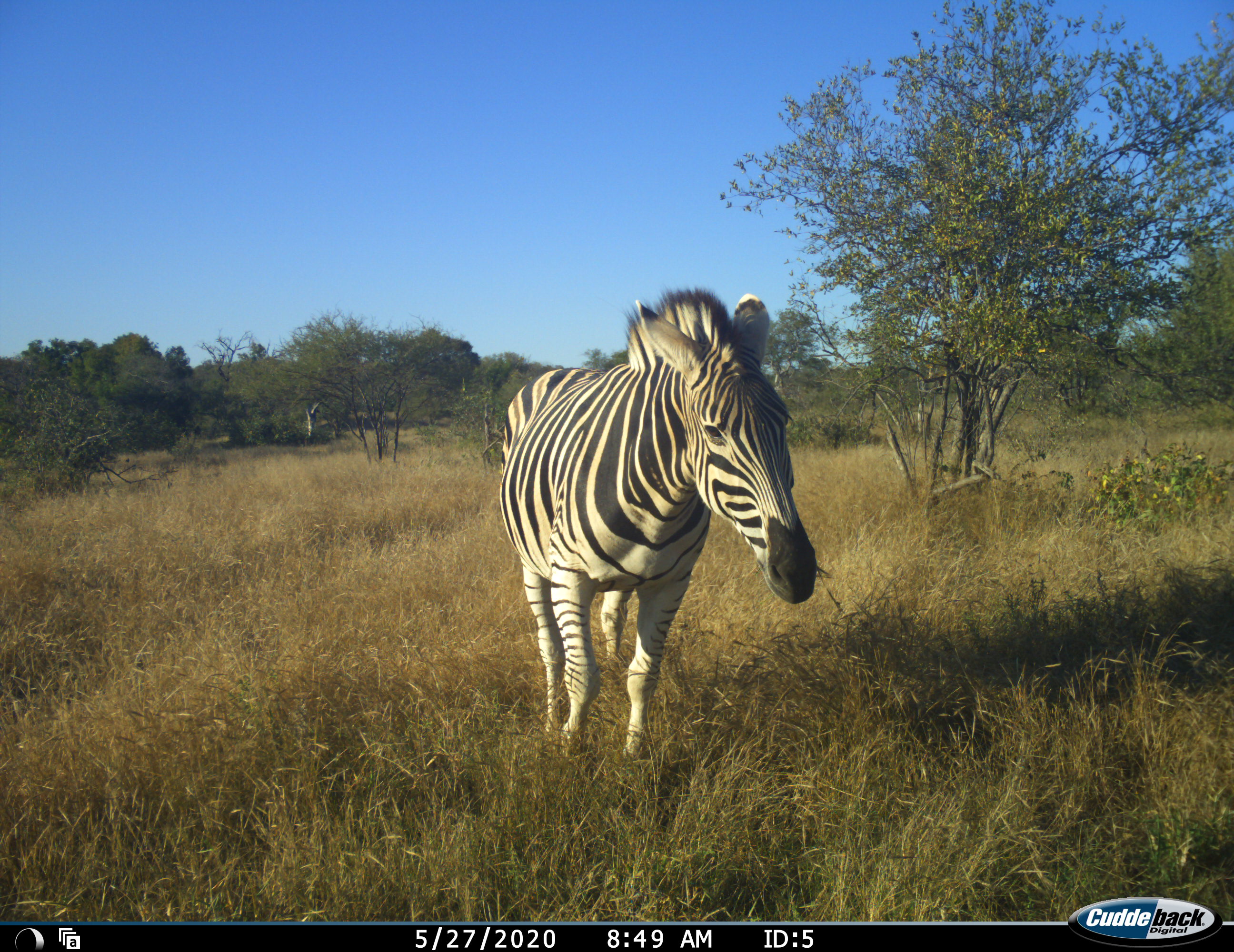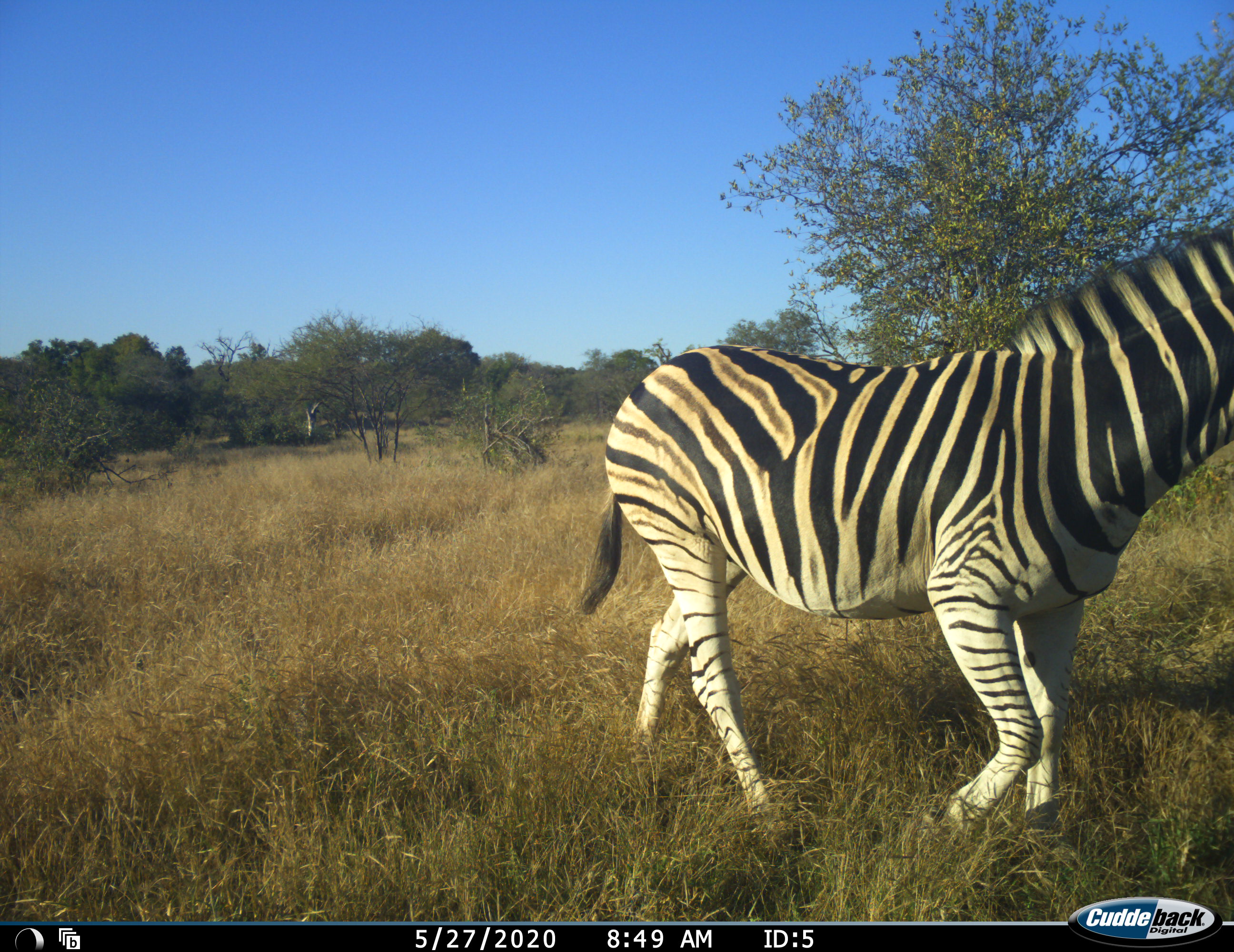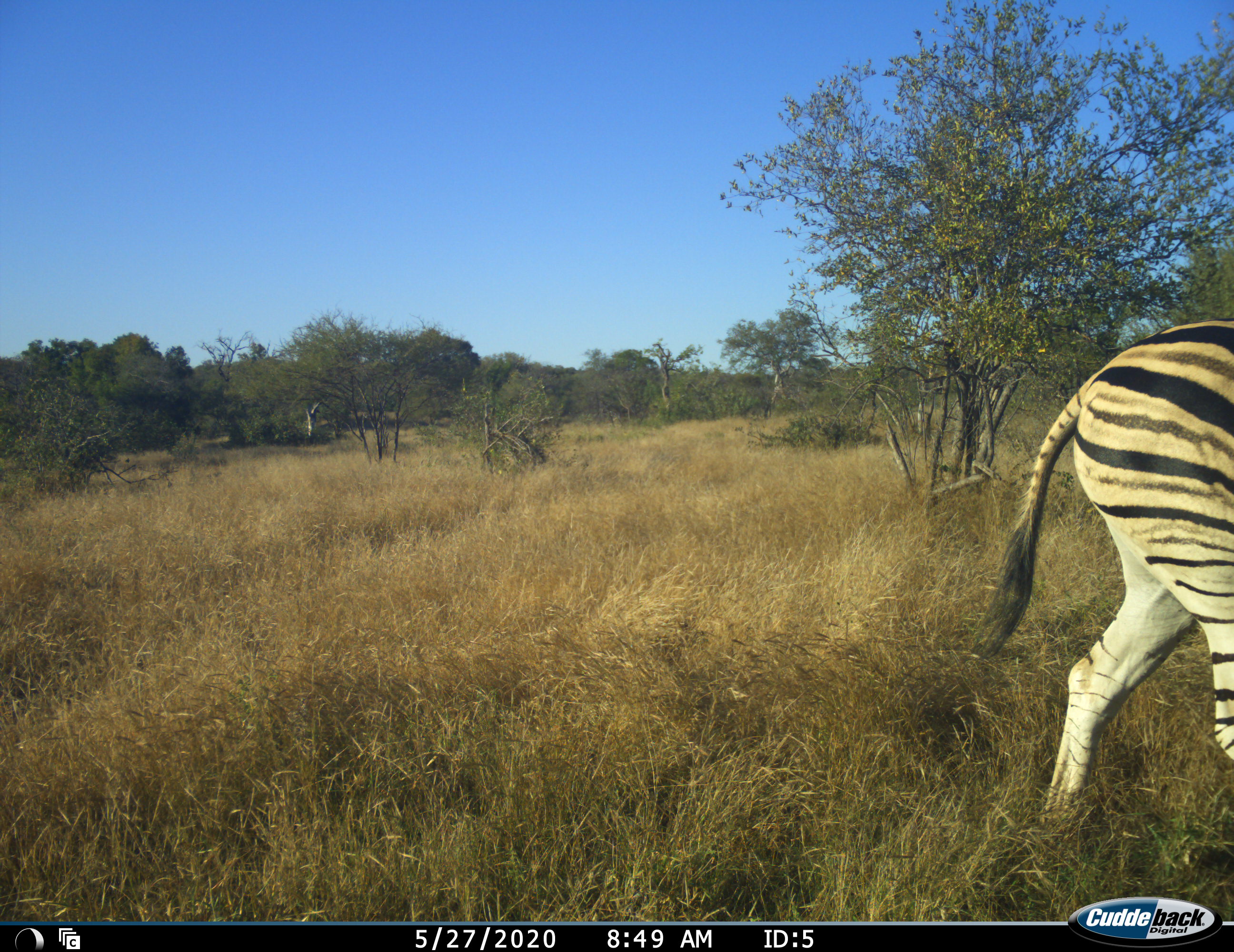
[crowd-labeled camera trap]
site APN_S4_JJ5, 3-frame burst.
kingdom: Animalia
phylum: Chordata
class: Mammalia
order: Perissodactyla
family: Equidae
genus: Equus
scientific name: Equus quagga burchellii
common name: burchell's zebra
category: zebraburchells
Zebraburchells (burchell's zebra) (Equus quagga burchellii), count 1. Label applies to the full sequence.